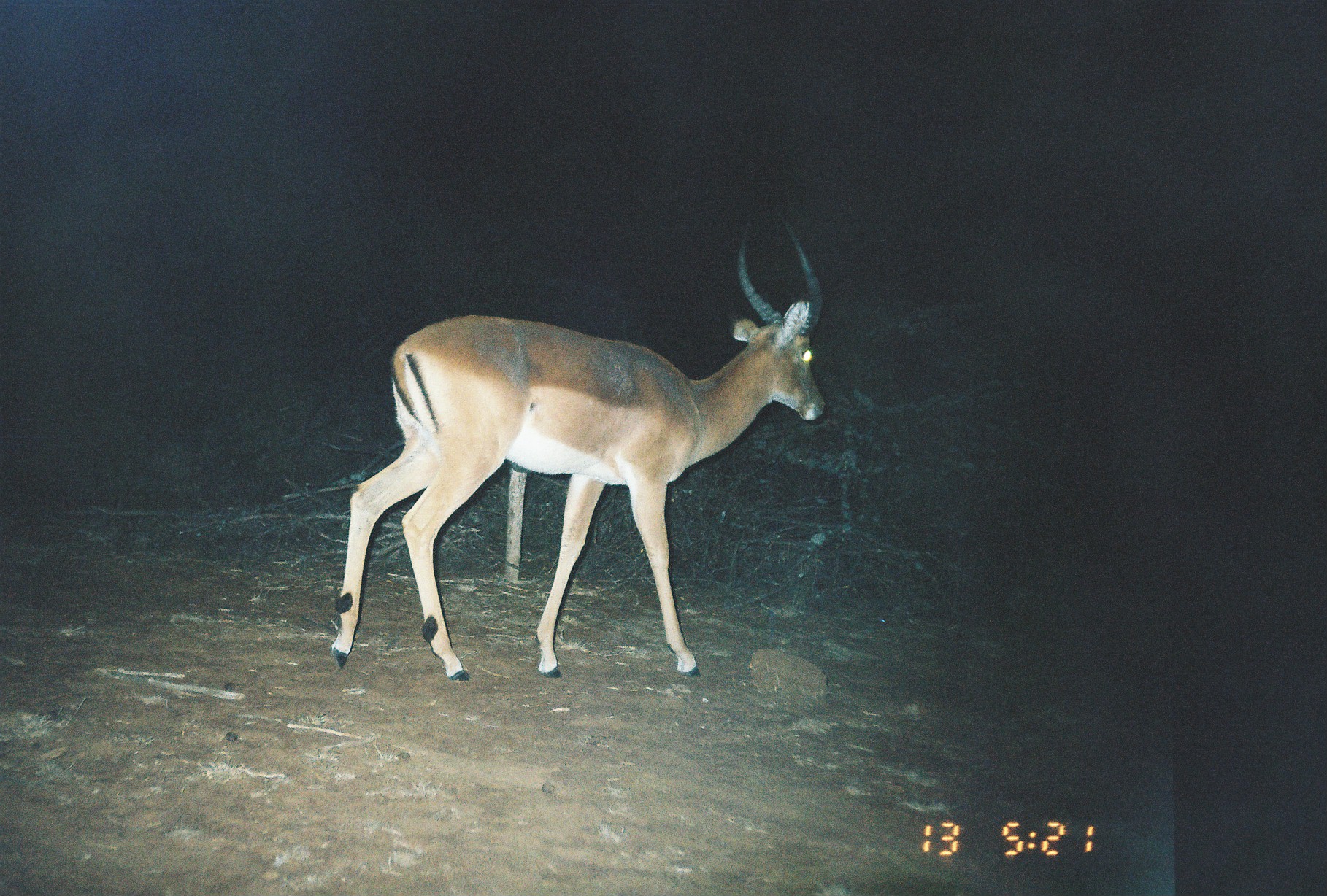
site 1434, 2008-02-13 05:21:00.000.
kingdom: Animalia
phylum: Chordata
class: Mammalia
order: Artiodactyla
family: Bovidae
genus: Aepyceros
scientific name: Aepyceros melampus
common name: impala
Aepyceros melampus (impala), count 1.